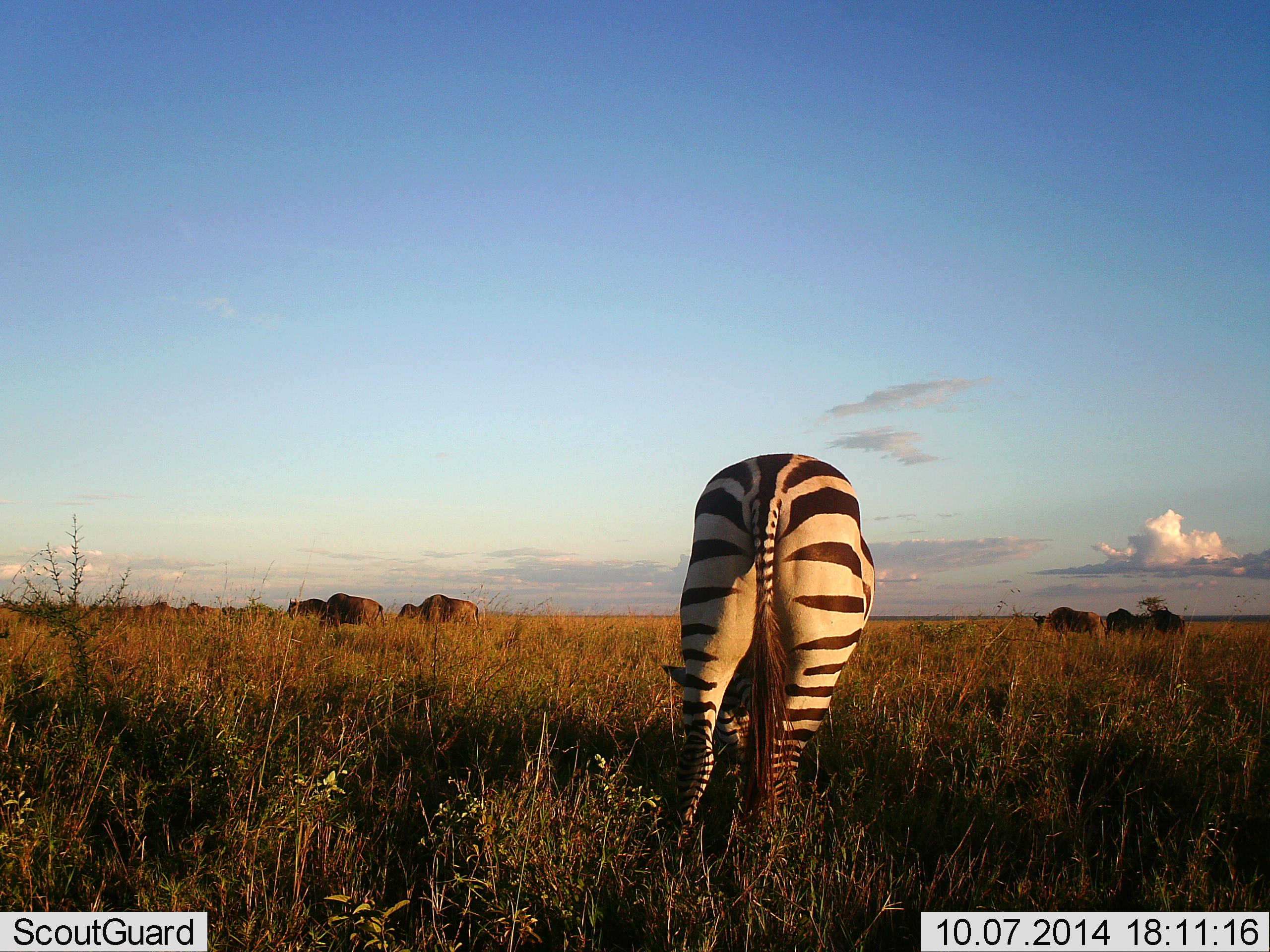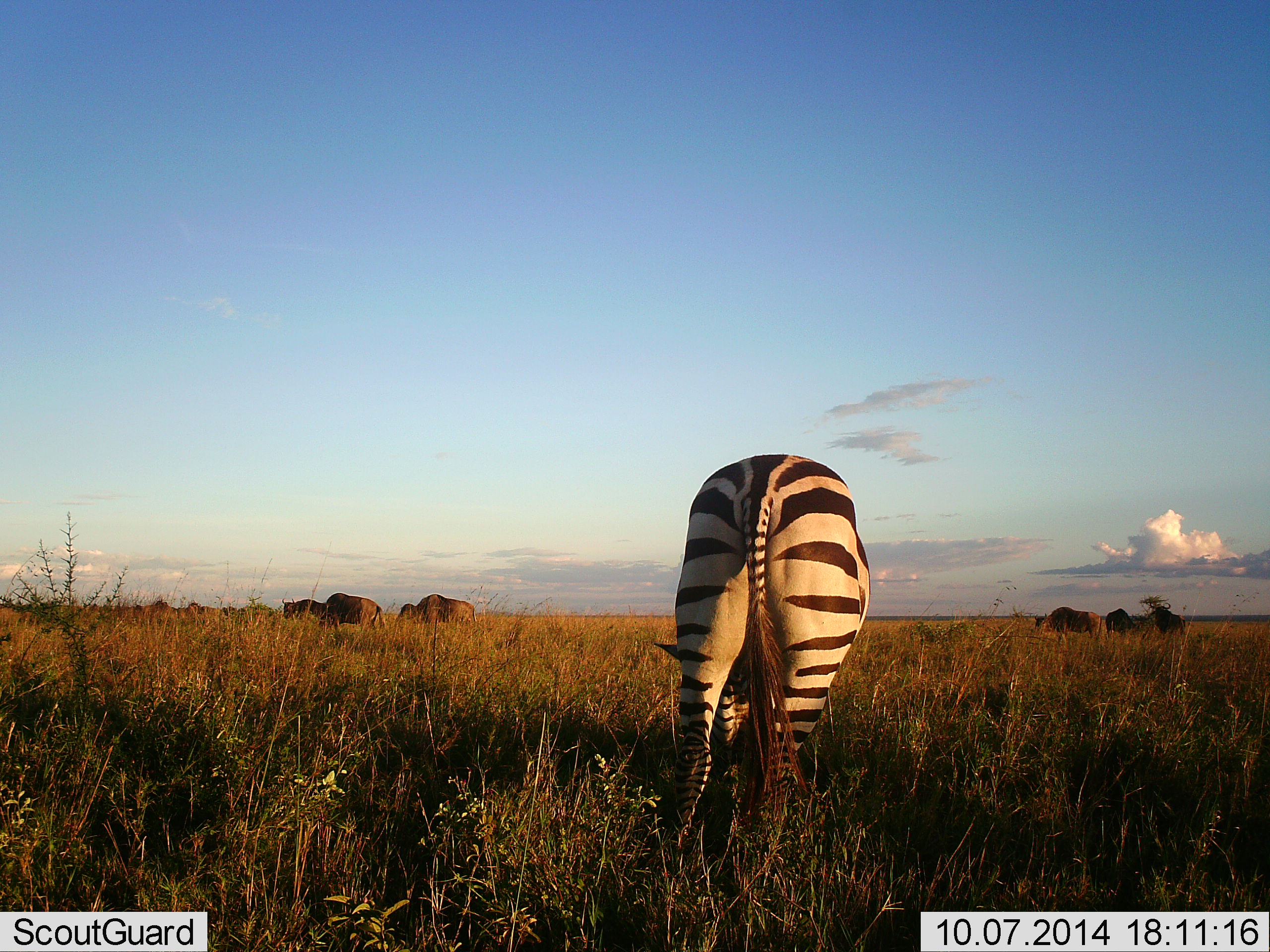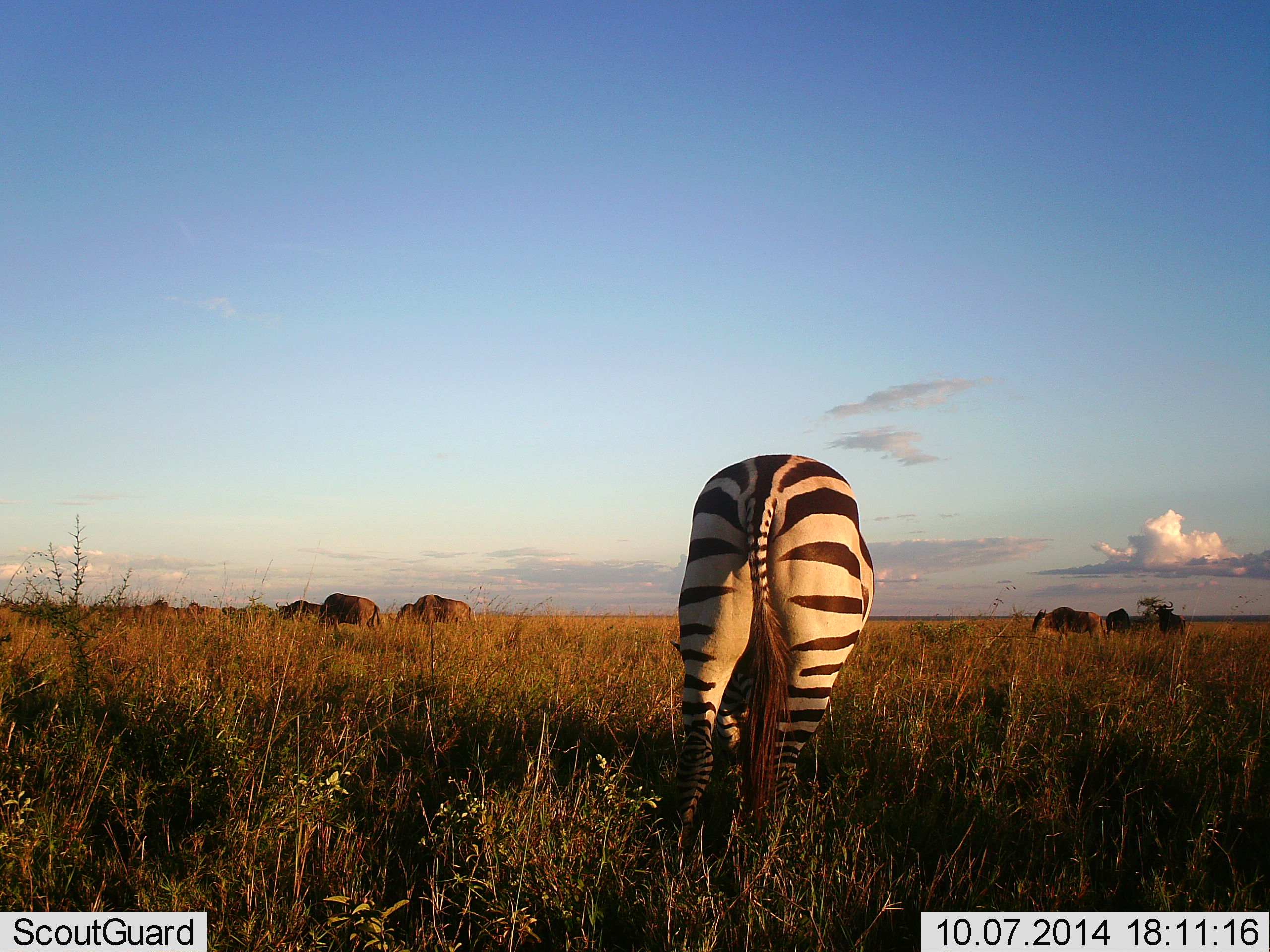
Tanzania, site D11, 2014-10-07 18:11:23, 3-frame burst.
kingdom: Animalia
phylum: Chordata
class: Mammalia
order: Artiodactyla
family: Bovidae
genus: Connochaetes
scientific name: Connochaetes taurinus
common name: blue wildebeest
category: wildebeest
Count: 8.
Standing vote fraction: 55%.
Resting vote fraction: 0%.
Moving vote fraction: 36%.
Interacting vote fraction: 0%.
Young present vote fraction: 0%.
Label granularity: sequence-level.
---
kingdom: Animalia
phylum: Chordata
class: Mammalia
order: Perissodactyla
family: Equidae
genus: Equus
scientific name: Equus quagga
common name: plains zebra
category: zebra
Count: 1.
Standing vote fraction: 31%.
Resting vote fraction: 0%.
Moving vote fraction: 0%.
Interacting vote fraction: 0%.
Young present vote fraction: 0%.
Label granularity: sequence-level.